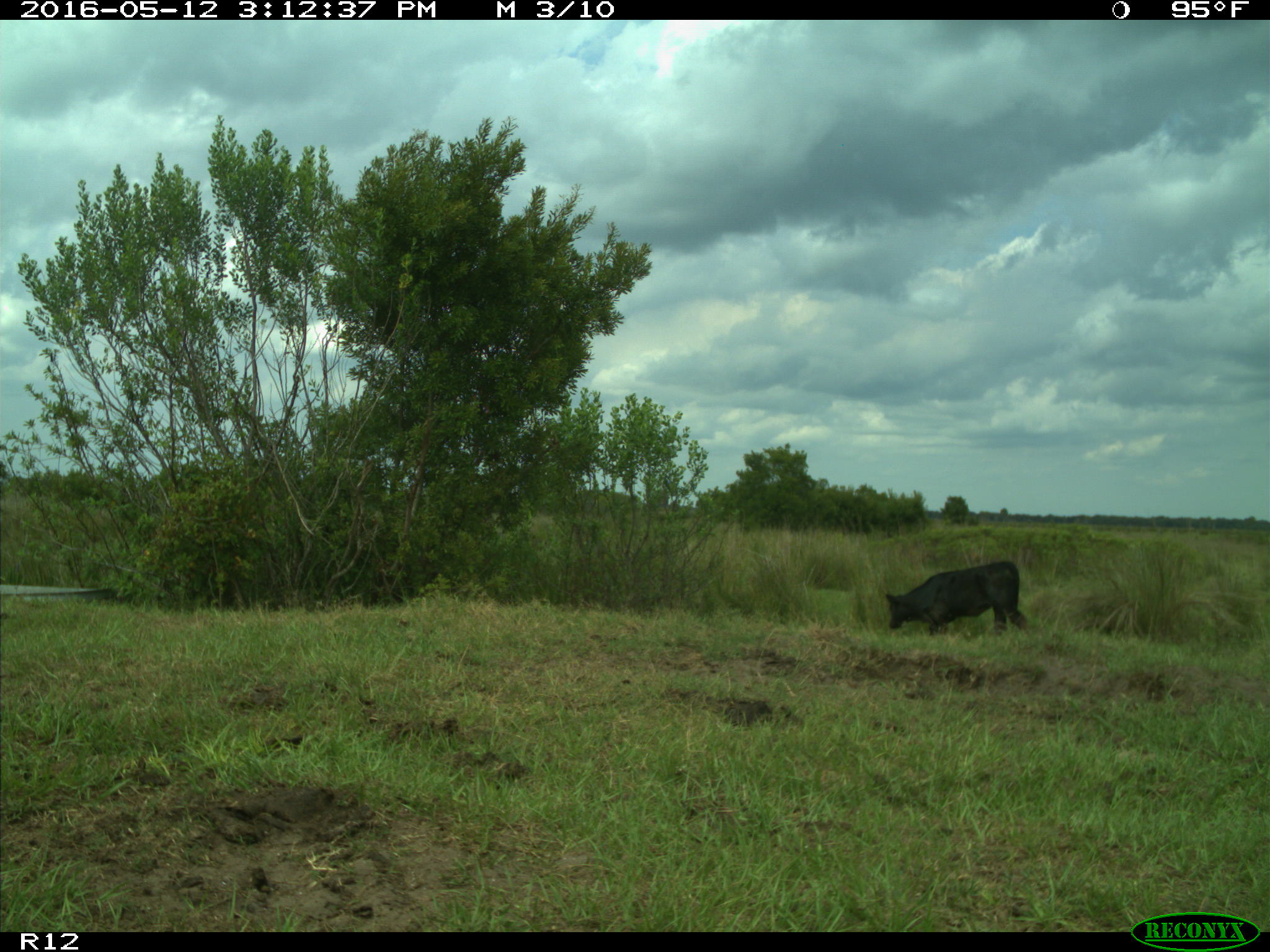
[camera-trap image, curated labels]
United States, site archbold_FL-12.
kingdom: Animalia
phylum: Chordata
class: Mammalia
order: Artiodactyla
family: Bovidae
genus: Bos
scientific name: Bos taurus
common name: domestic cow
Bos taurus (domestic cow).